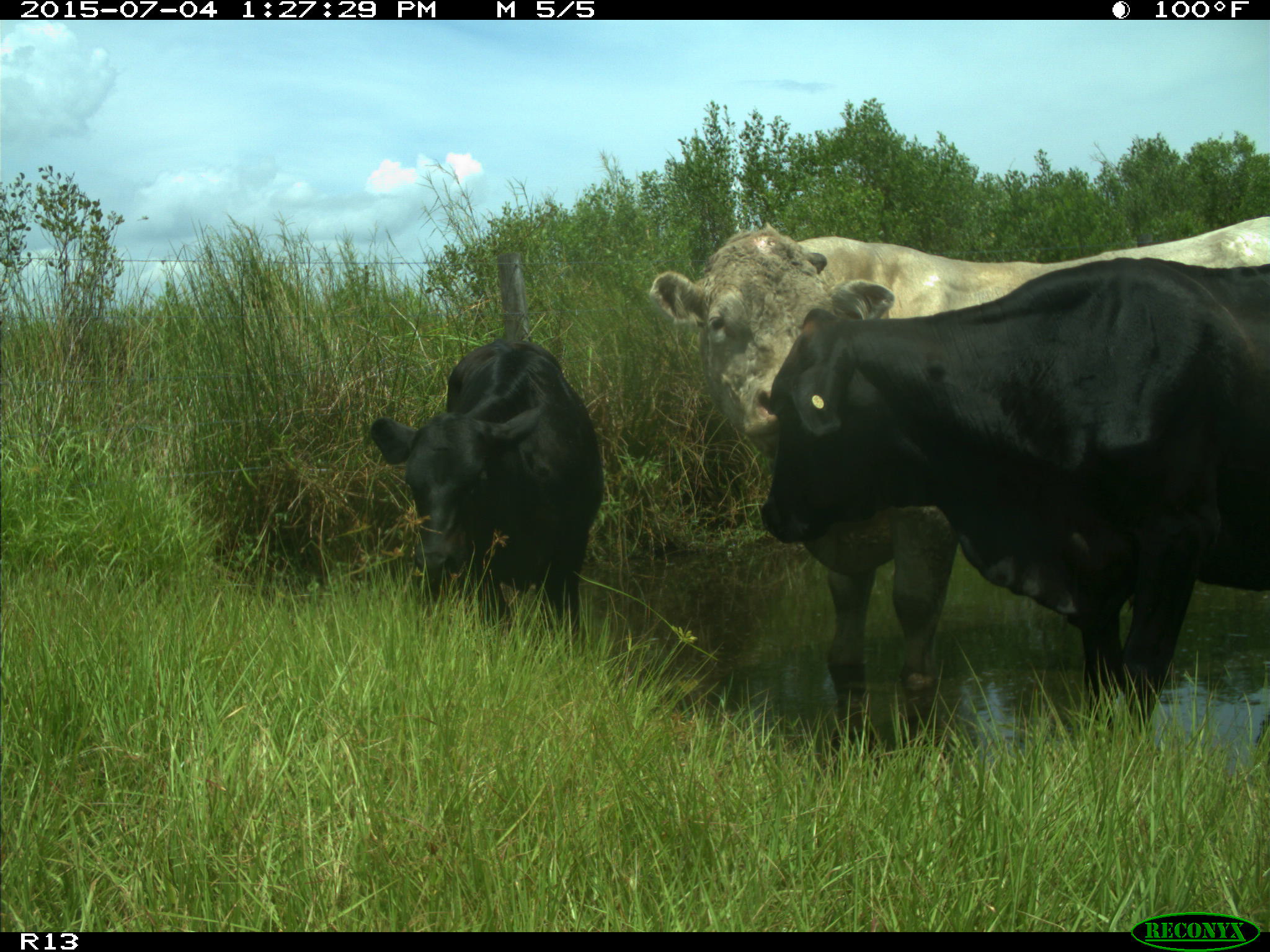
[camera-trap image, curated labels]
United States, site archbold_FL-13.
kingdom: Animalia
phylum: Chordata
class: Mammalia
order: Artiodactyla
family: Bovidae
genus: Bos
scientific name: Bos taurus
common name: domestic cow